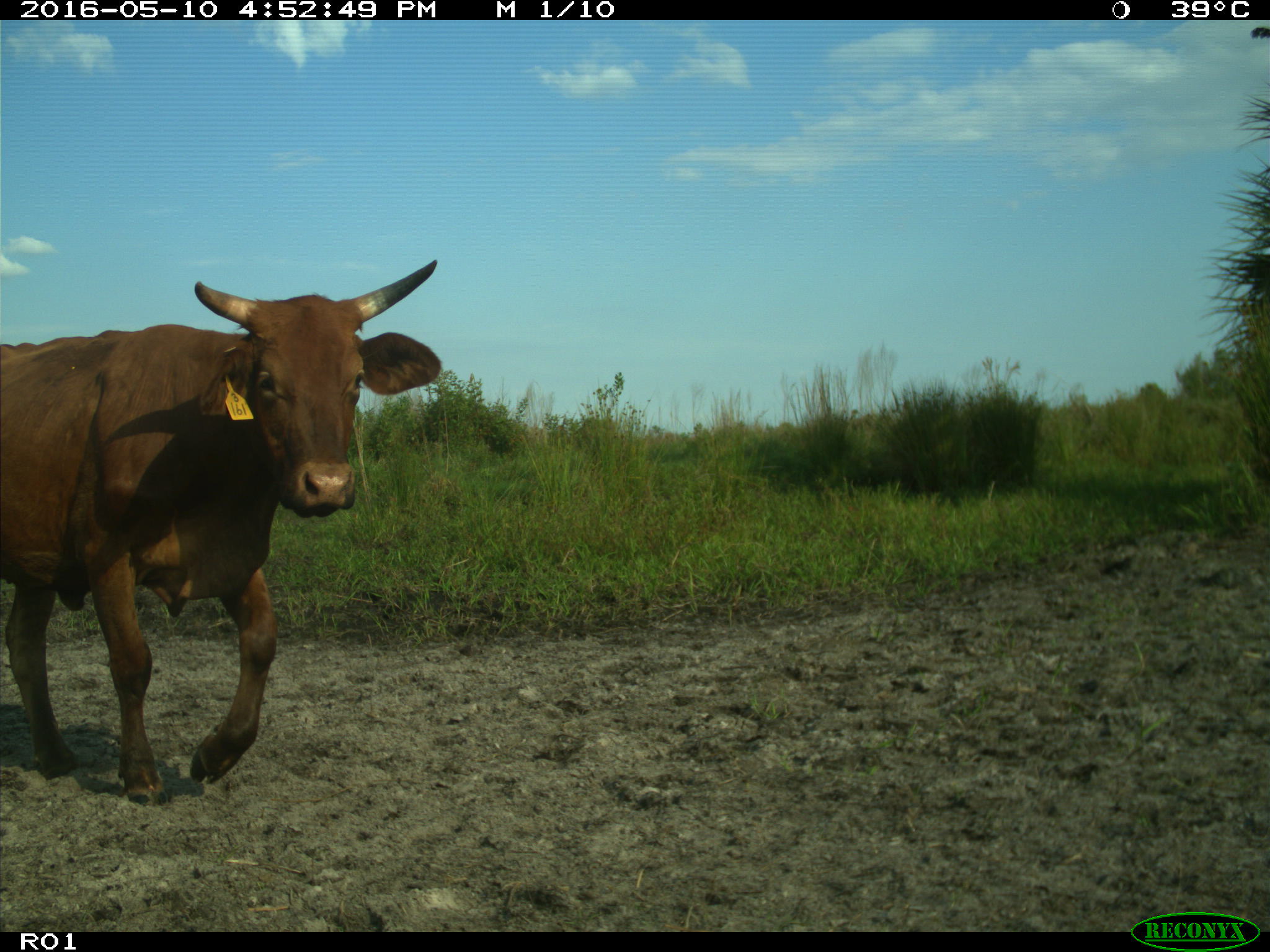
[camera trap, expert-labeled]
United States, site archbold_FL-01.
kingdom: Animalia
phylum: Chordata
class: Mammalia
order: Artiodactyla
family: Bovidae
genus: Bos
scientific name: Bos taurus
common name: domestic cow